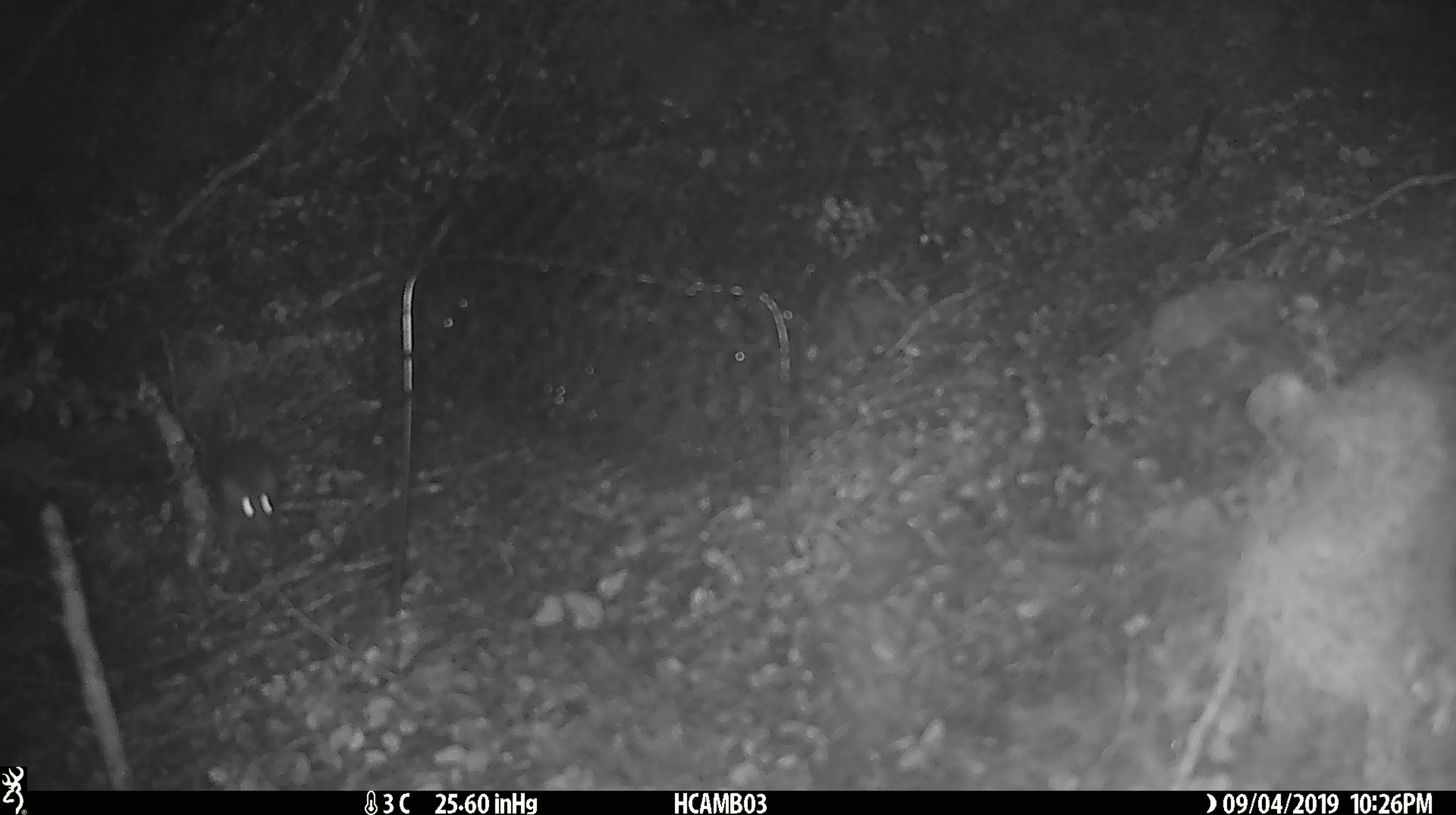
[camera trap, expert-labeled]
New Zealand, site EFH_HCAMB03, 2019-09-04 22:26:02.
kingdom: Animalia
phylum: Chordata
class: Mammalia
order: Rodentia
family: Muridae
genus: Mus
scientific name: Mus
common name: mouse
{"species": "mouse (Mus)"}